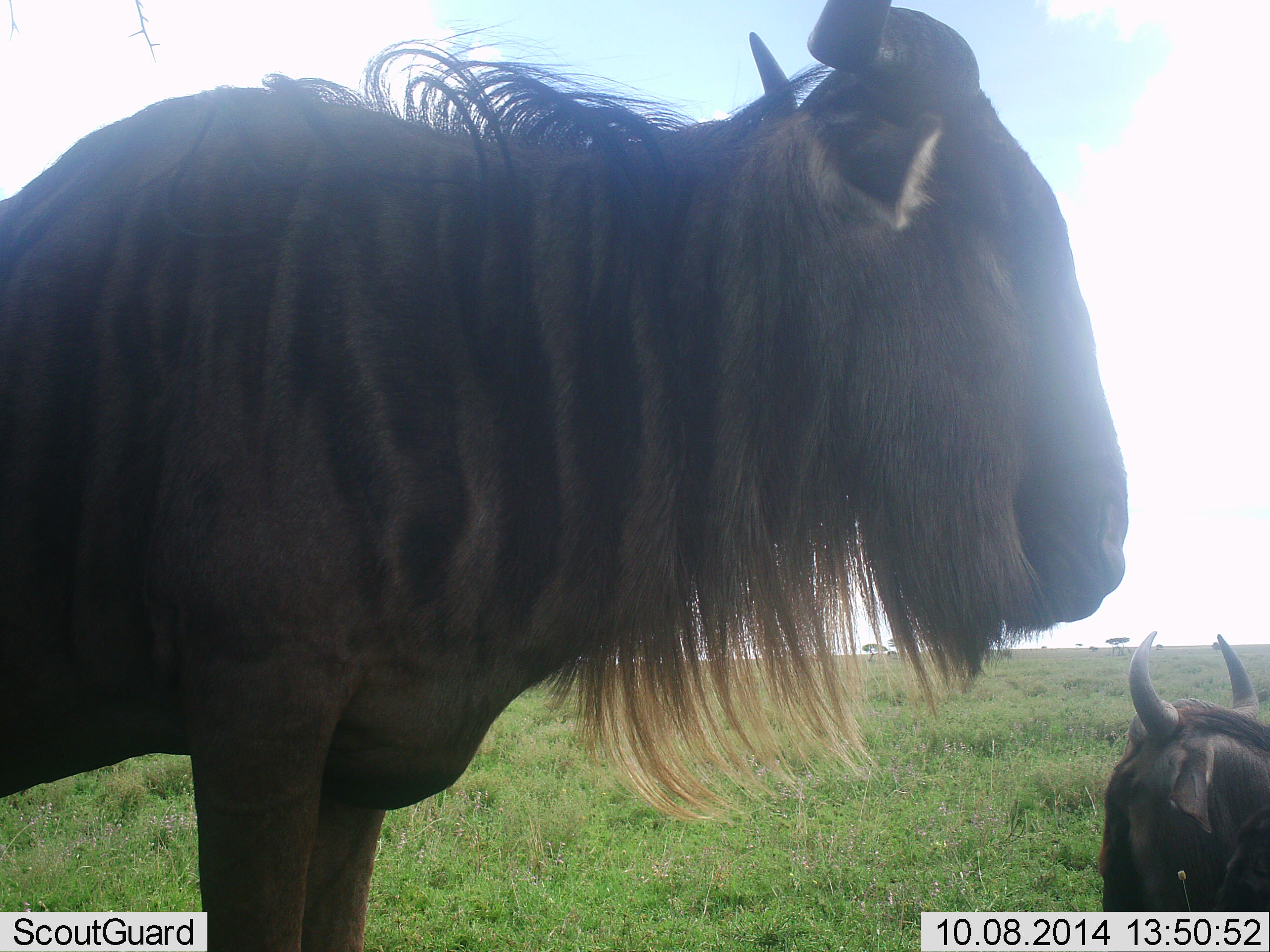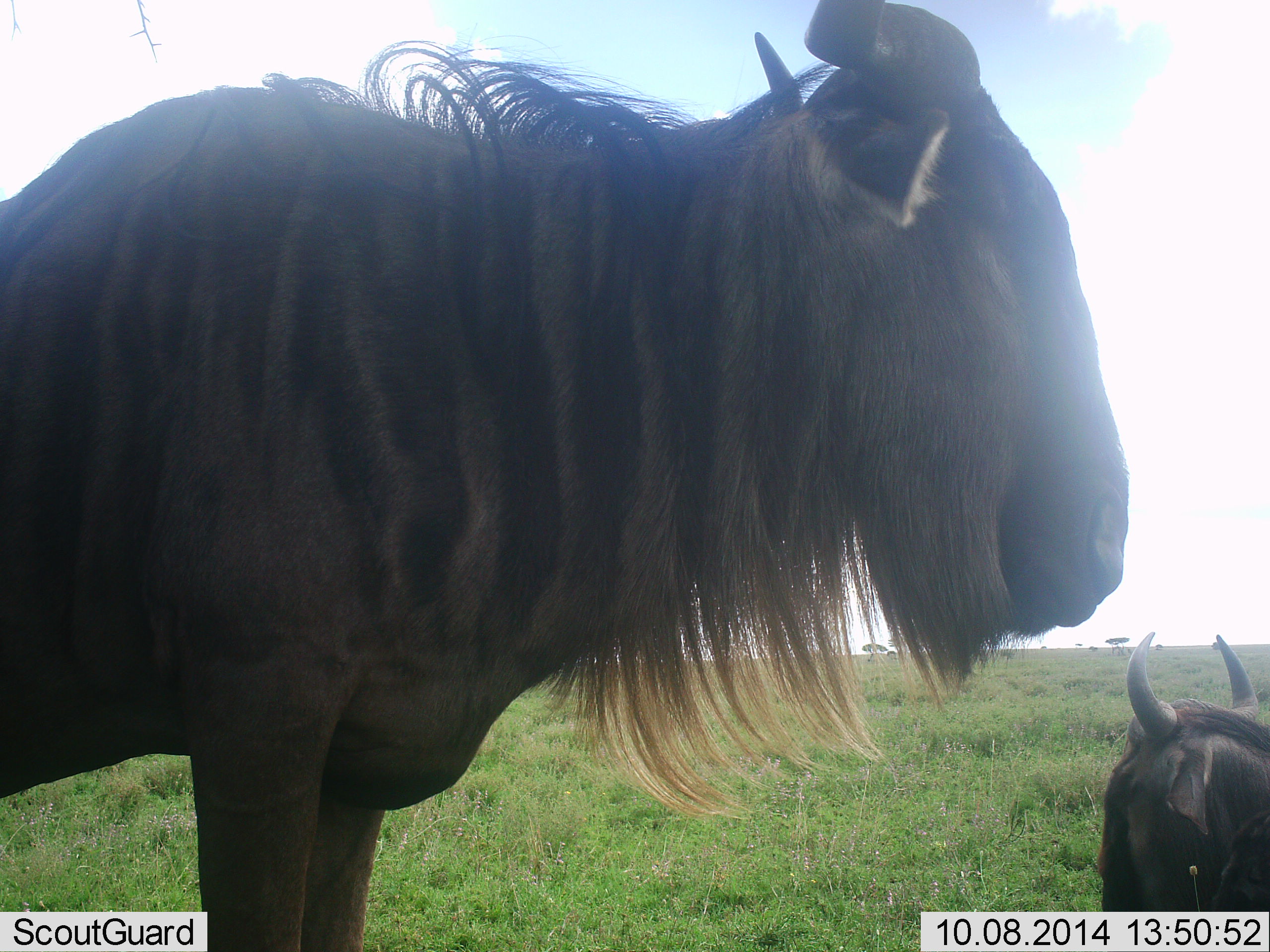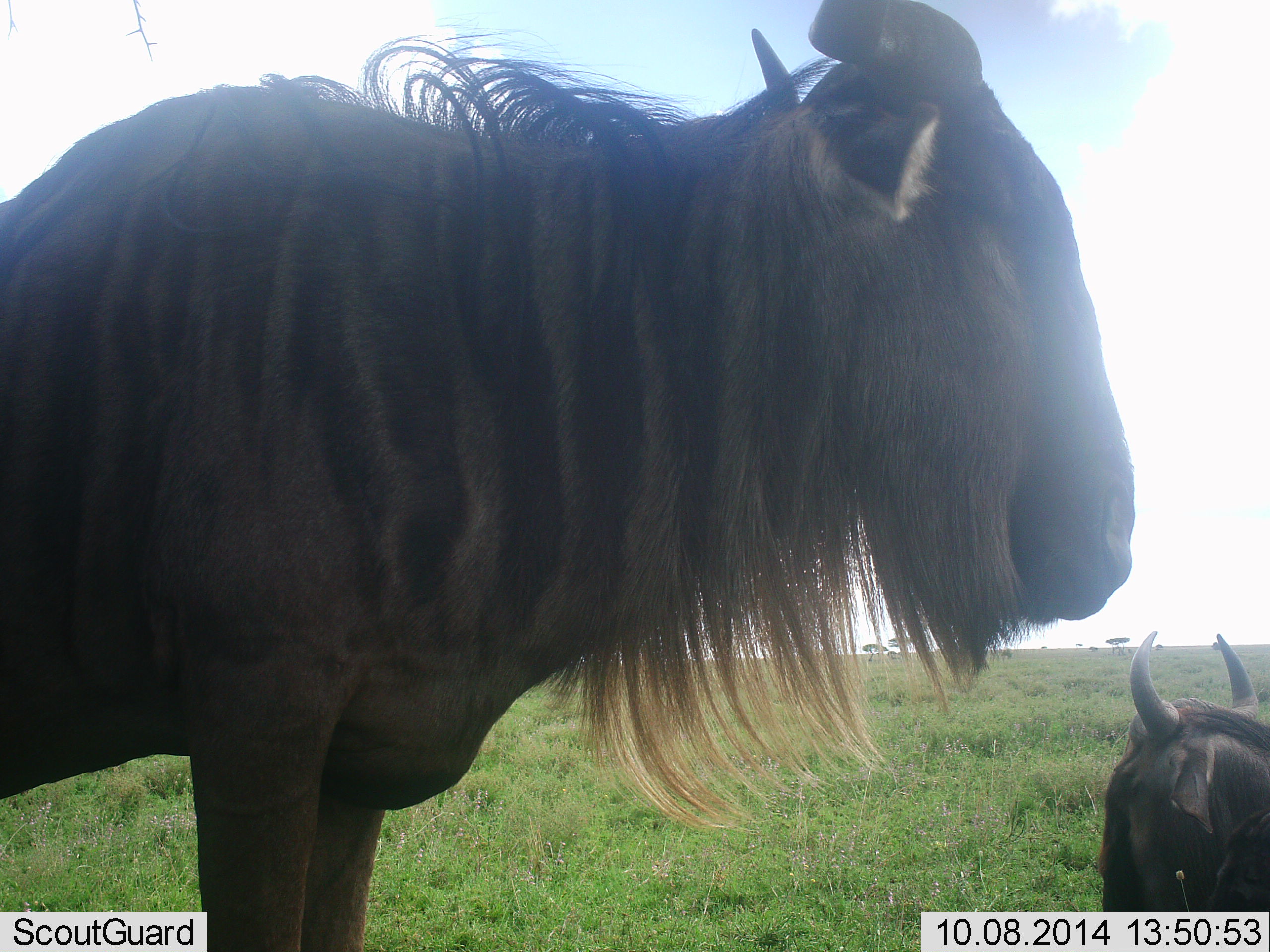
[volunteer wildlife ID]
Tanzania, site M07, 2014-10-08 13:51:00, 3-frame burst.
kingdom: Animalia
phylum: Chordata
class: Mammalia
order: Artiodactyla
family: Bovidae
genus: Connochaetes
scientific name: Connochaetes taurinus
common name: blue wildebeest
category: wildebeest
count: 2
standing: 80%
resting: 70%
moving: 0%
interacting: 0%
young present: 10%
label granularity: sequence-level